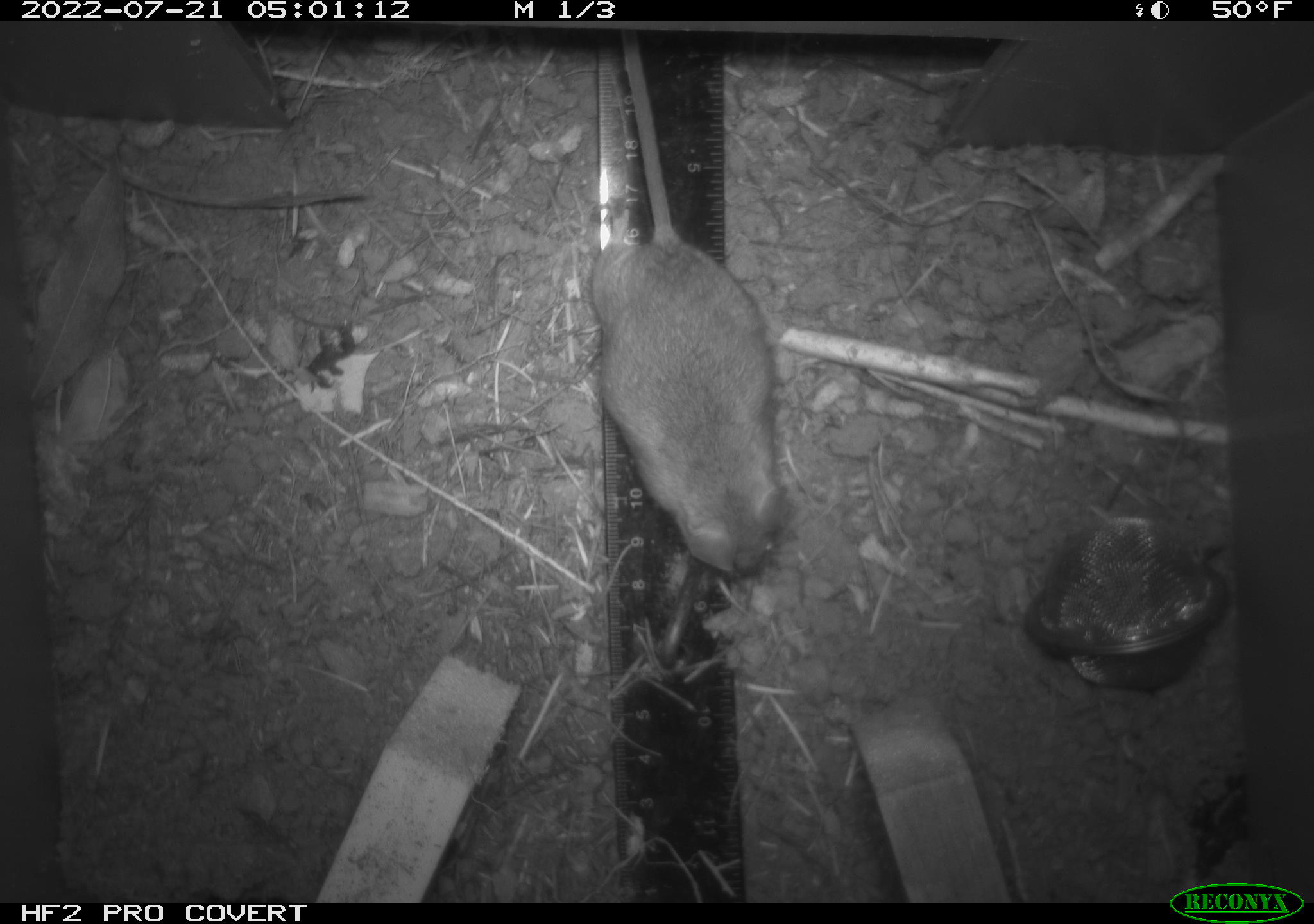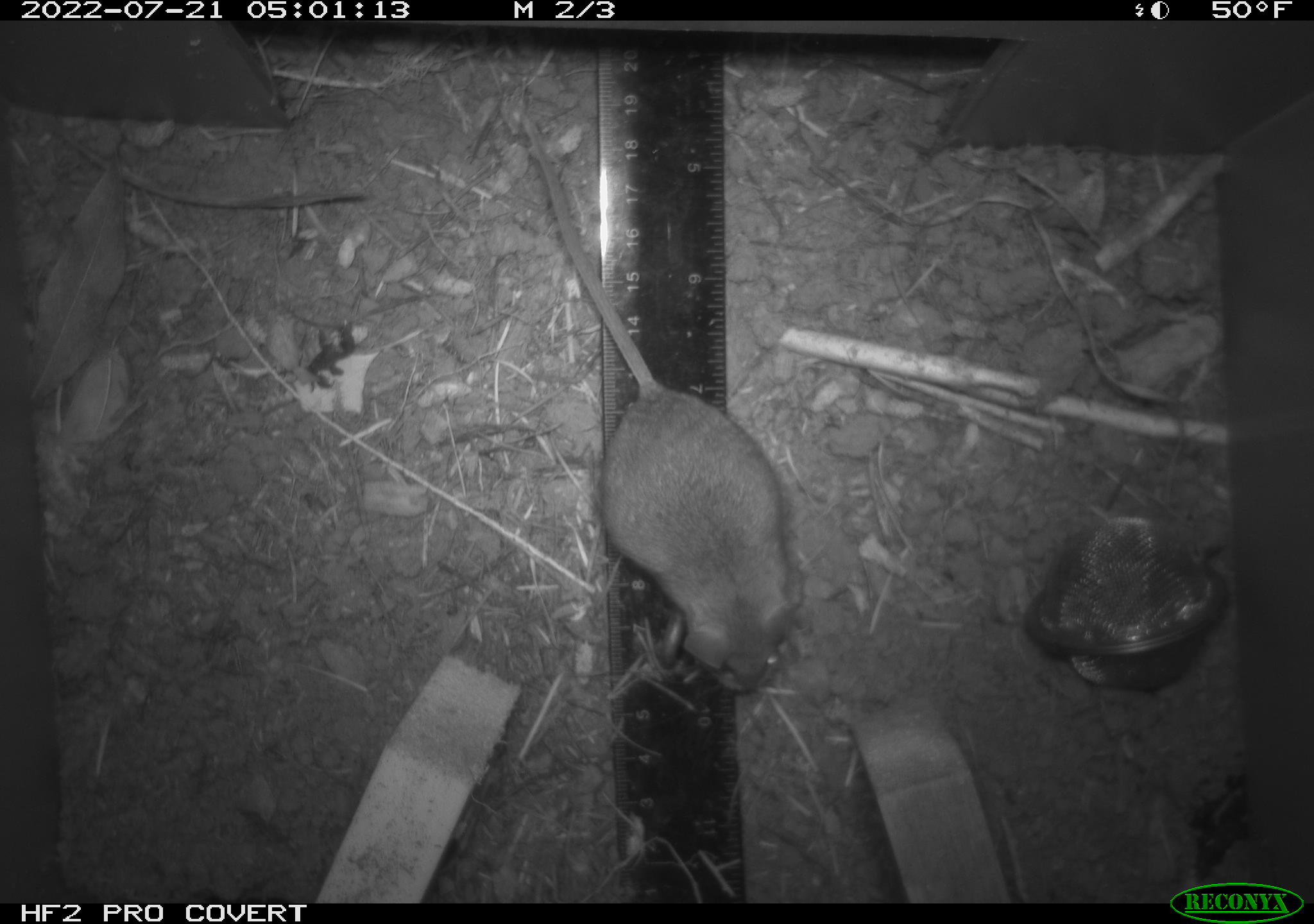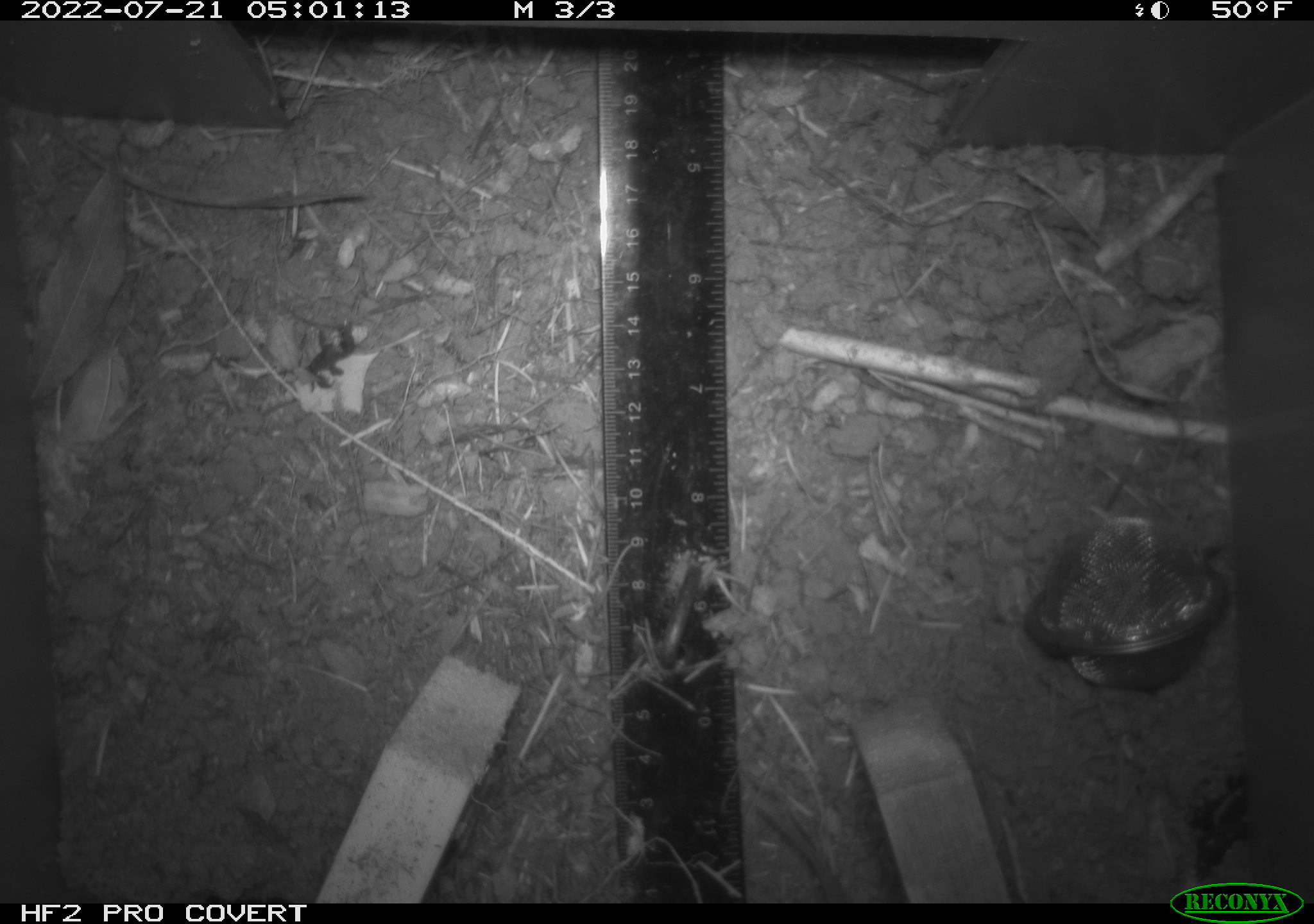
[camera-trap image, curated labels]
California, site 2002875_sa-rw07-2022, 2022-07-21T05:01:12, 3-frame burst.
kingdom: Animalia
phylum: Chordata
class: Mammalia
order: Rodentia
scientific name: Rodentia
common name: mouse species